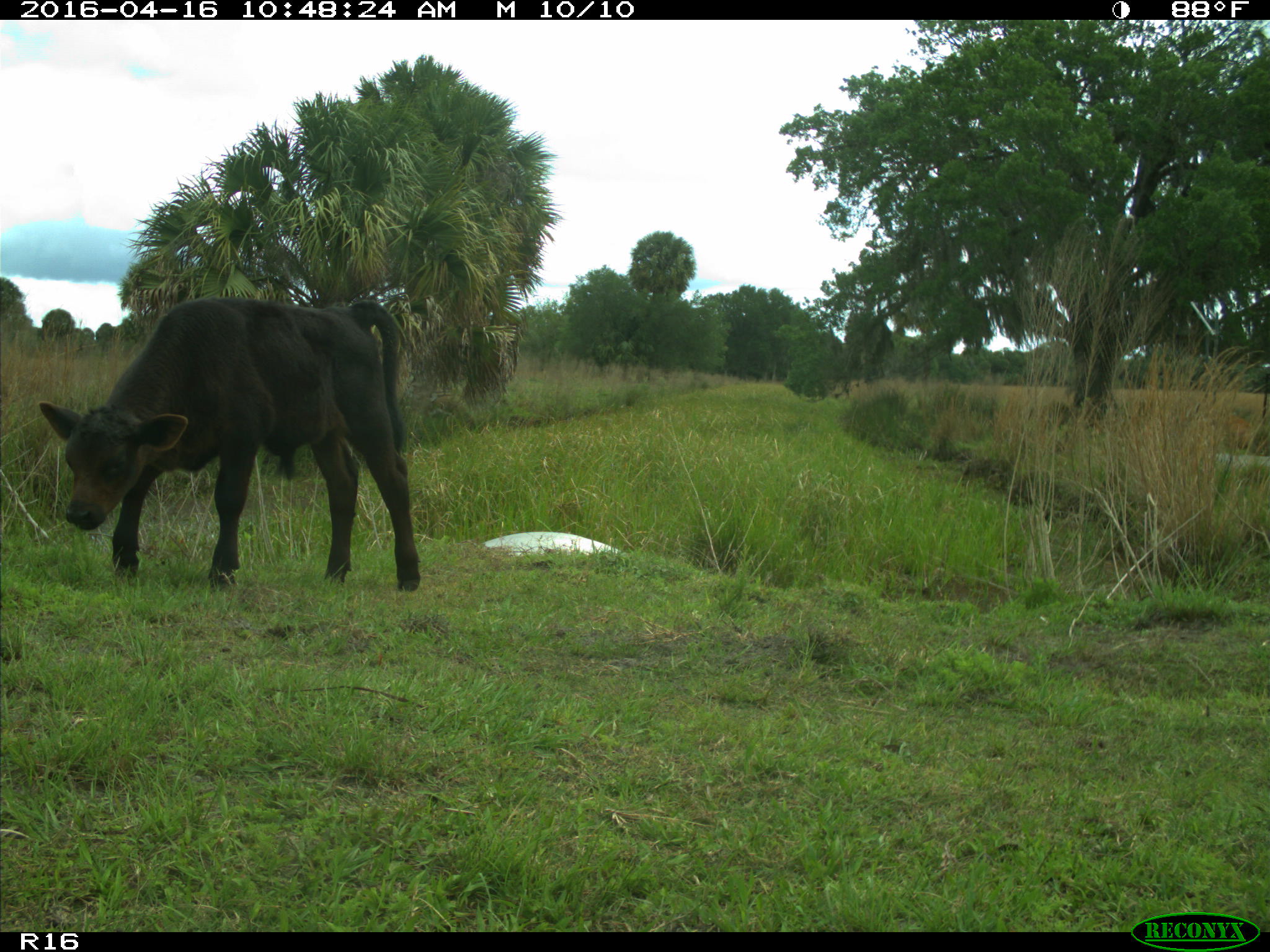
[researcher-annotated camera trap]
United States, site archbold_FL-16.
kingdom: Animalia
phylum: Chordata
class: Mammalia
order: Artiodactyla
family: Bovidae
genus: Bos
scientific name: Bos taurus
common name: domestic cow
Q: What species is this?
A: Bos taurus (domestic cow).